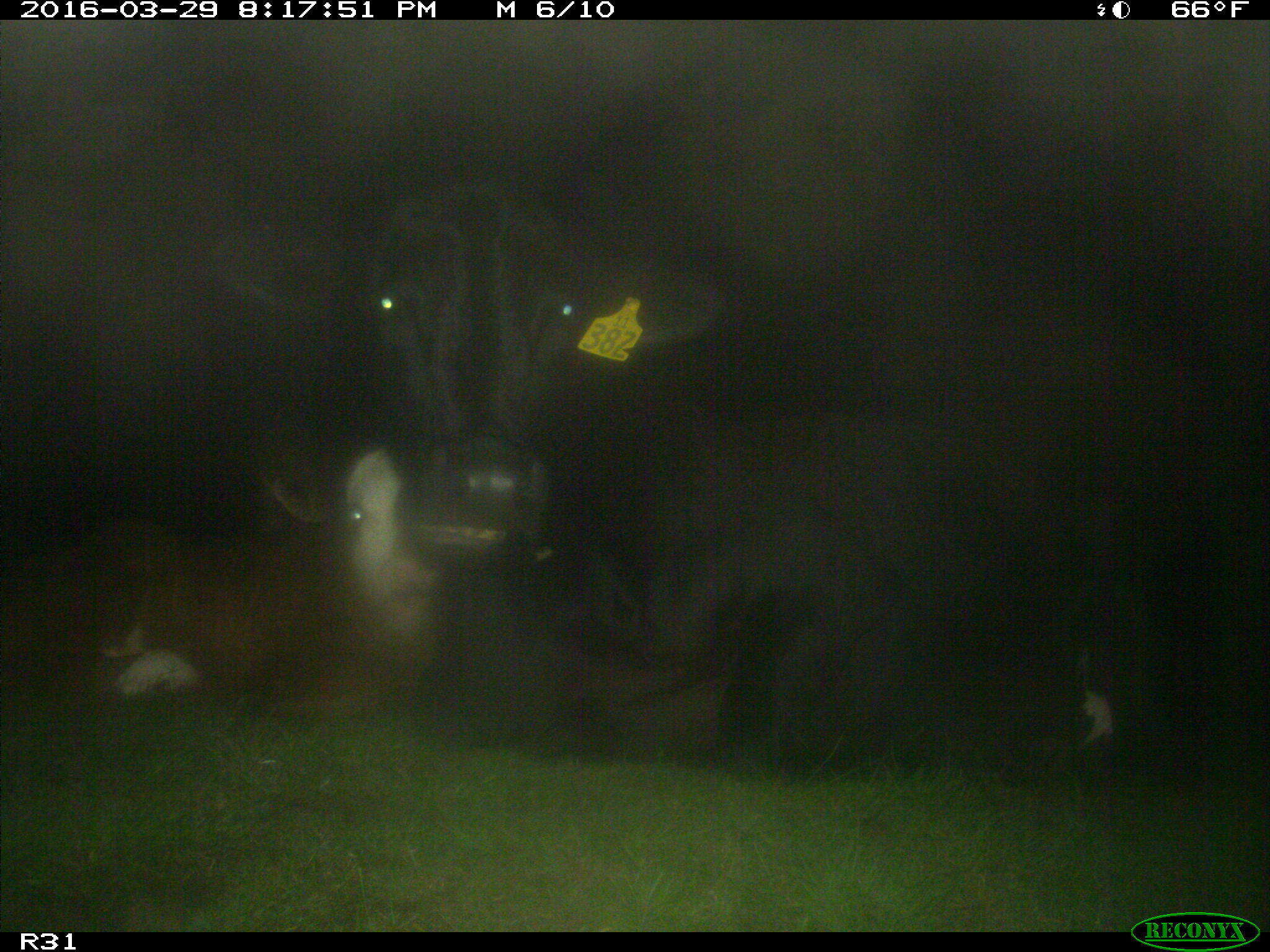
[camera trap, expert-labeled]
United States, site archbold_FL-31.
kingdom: Animalia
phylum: Chordata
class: Mammalia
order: Artiodactyla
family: Bovidae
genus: Bos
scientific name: Bos taurus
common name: domestic cow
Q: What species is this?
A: Bos taurus (domestic cow).